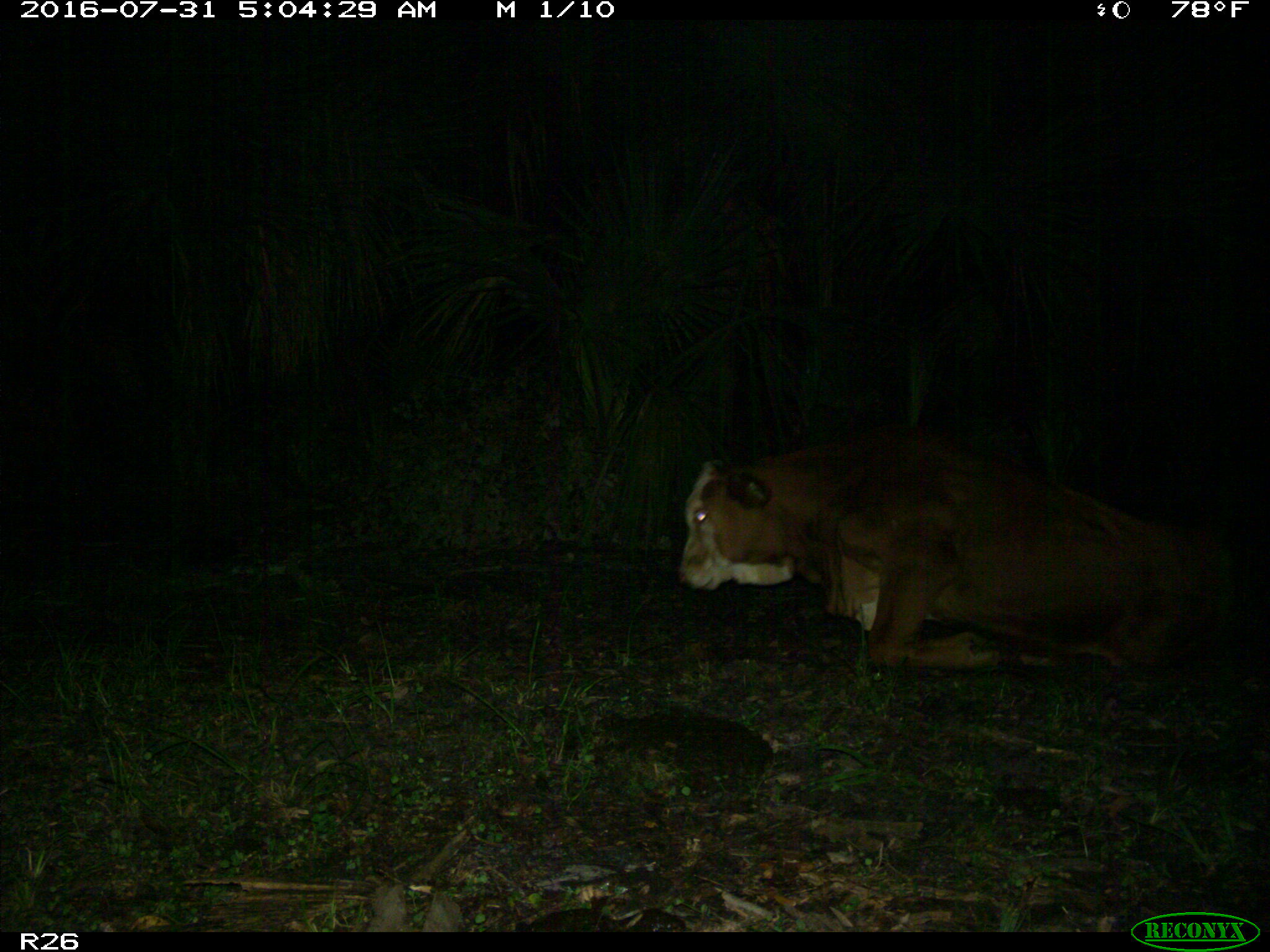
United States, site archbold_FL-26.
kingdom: Animalia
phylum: Chordata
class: Mammalia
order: Artiodactyla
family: Bovidae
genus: Bos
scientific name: Bos taurus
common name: domestic cow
Bos taurus (domestic cow).